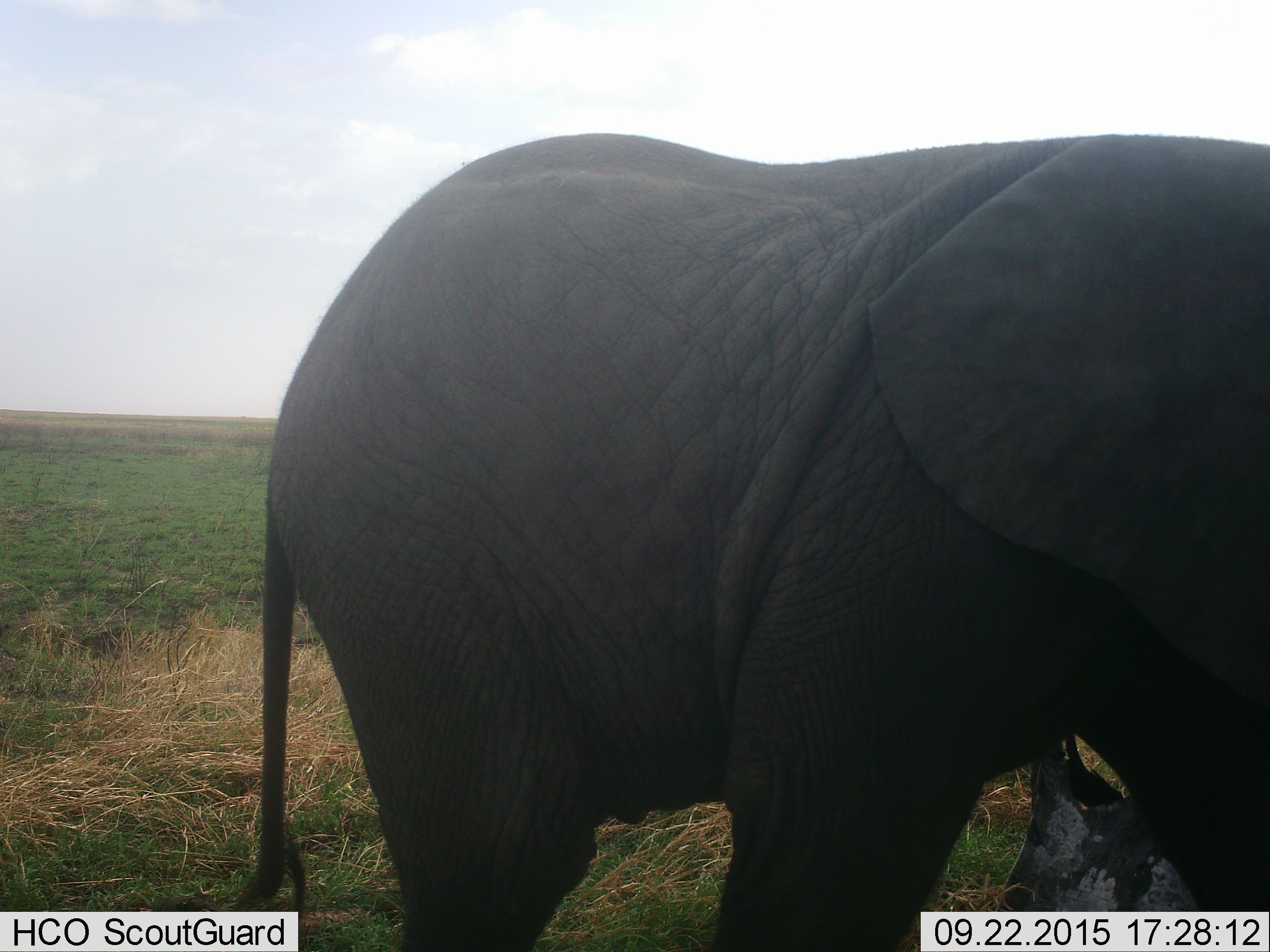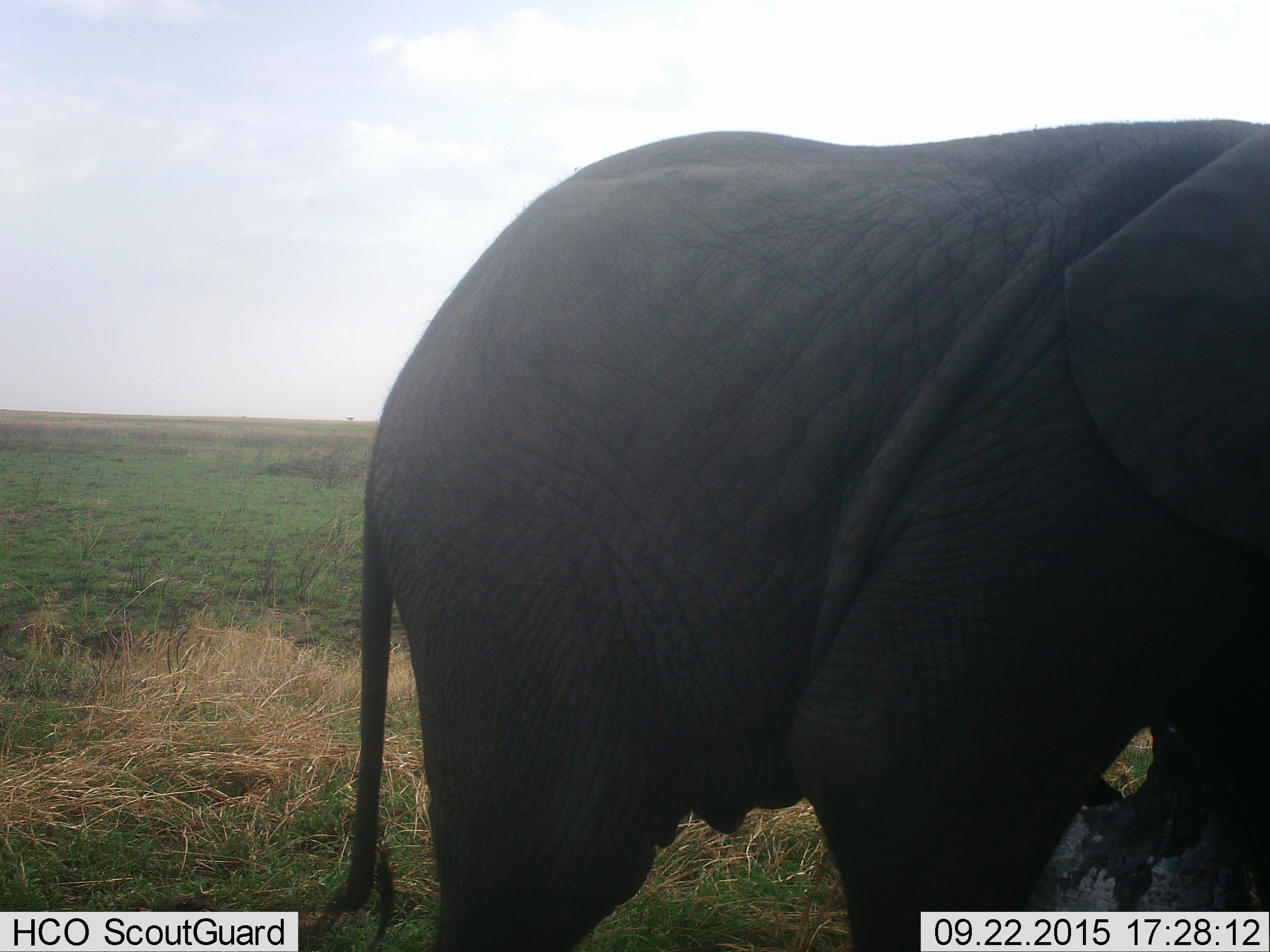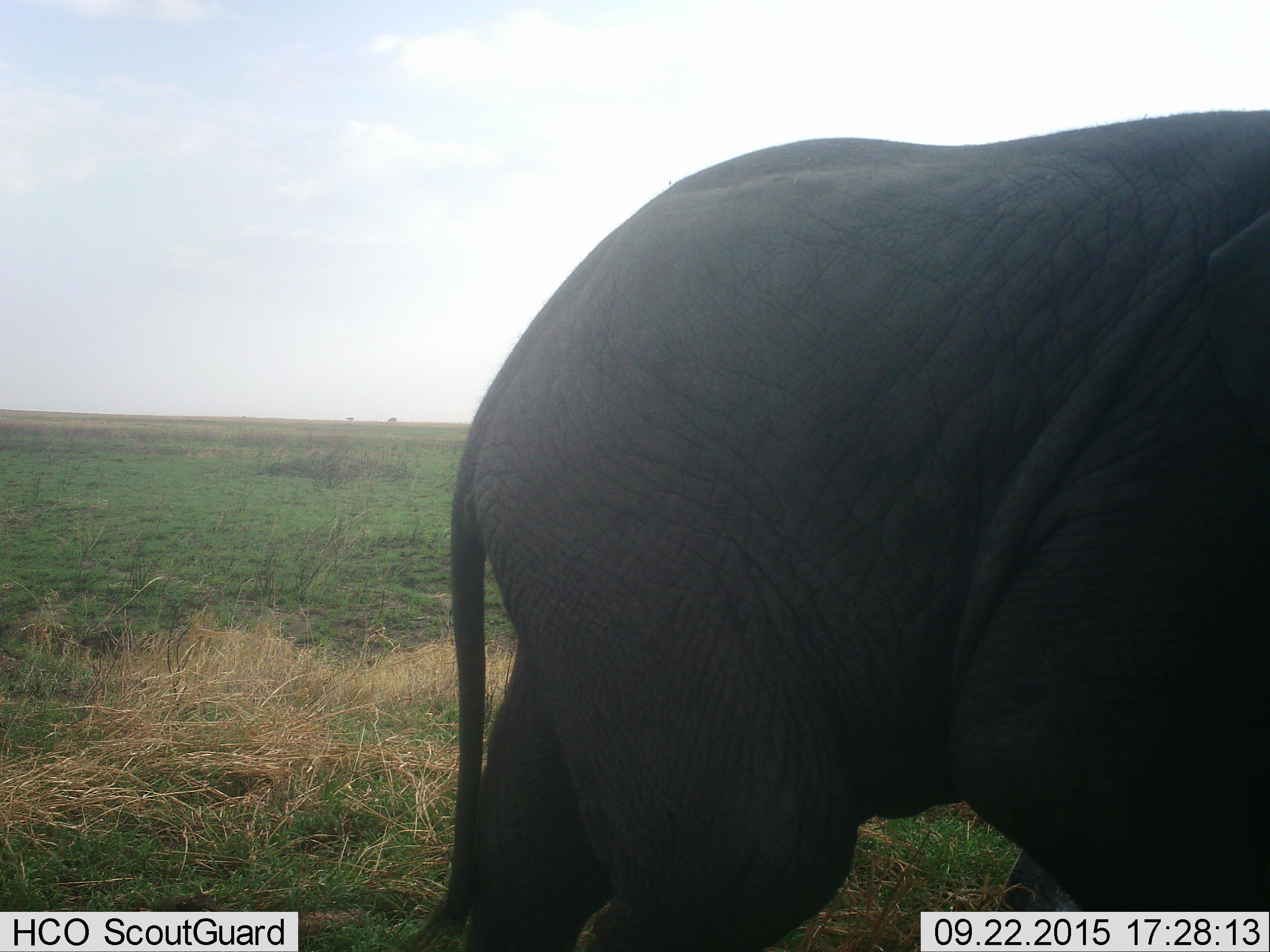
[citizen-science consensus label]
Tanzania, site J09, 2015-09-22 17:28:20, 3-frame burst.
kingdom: Animalia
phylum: Chordata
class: Mammalia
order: Proboscidea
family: Elephantidae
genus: Loxodonta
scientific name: Loxodonta africana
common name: african bush elephant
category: elephant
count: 1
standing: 10%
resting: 0%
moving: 90%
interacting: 0%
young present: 10%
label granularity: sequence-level